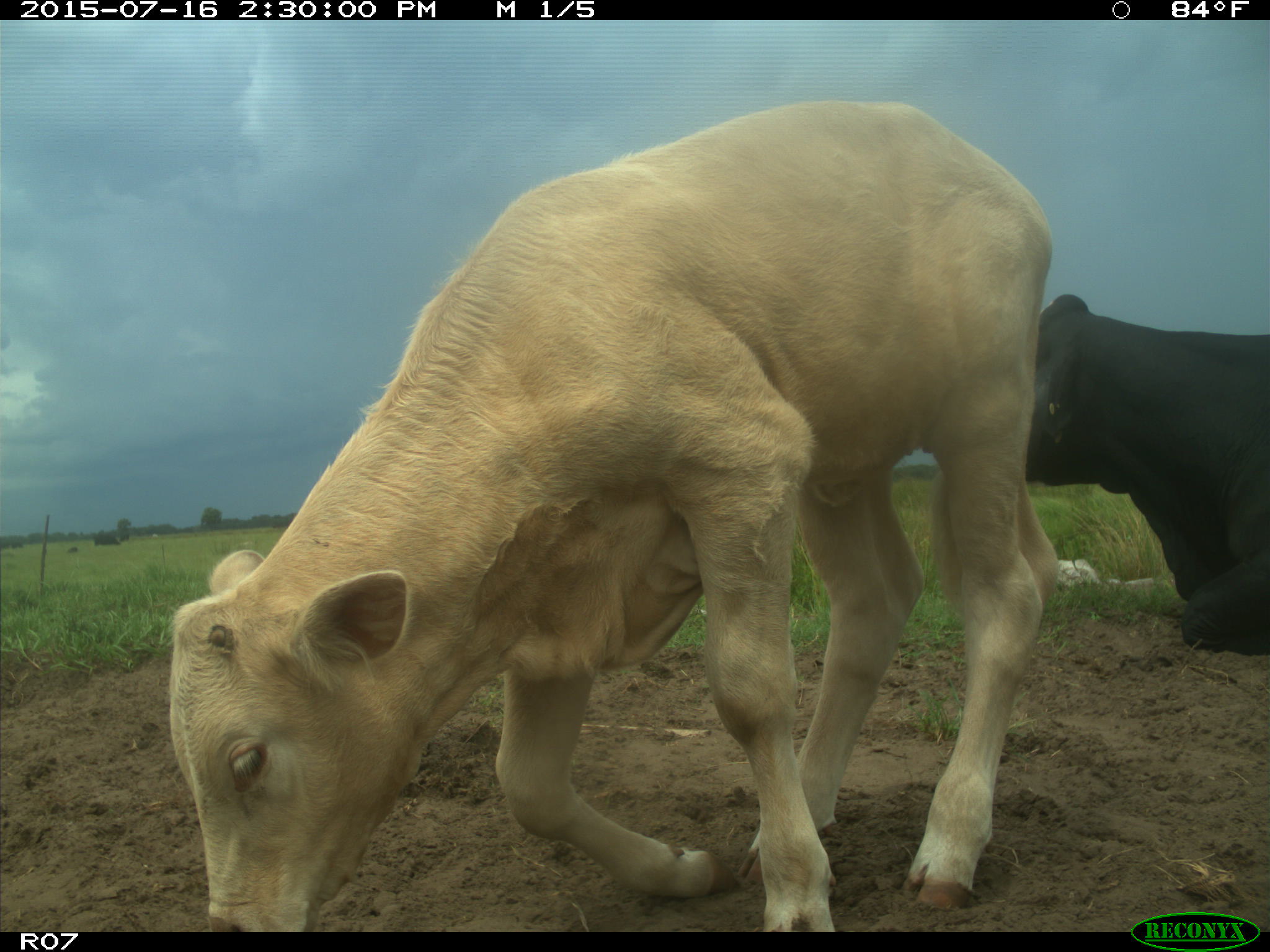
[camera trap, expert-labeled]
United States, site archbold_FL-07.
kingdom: Animalia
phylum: Chordata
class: Mammalia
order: Artiodactyla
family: Bovidae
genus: Bos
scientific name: Bos taurus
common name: domestic cow